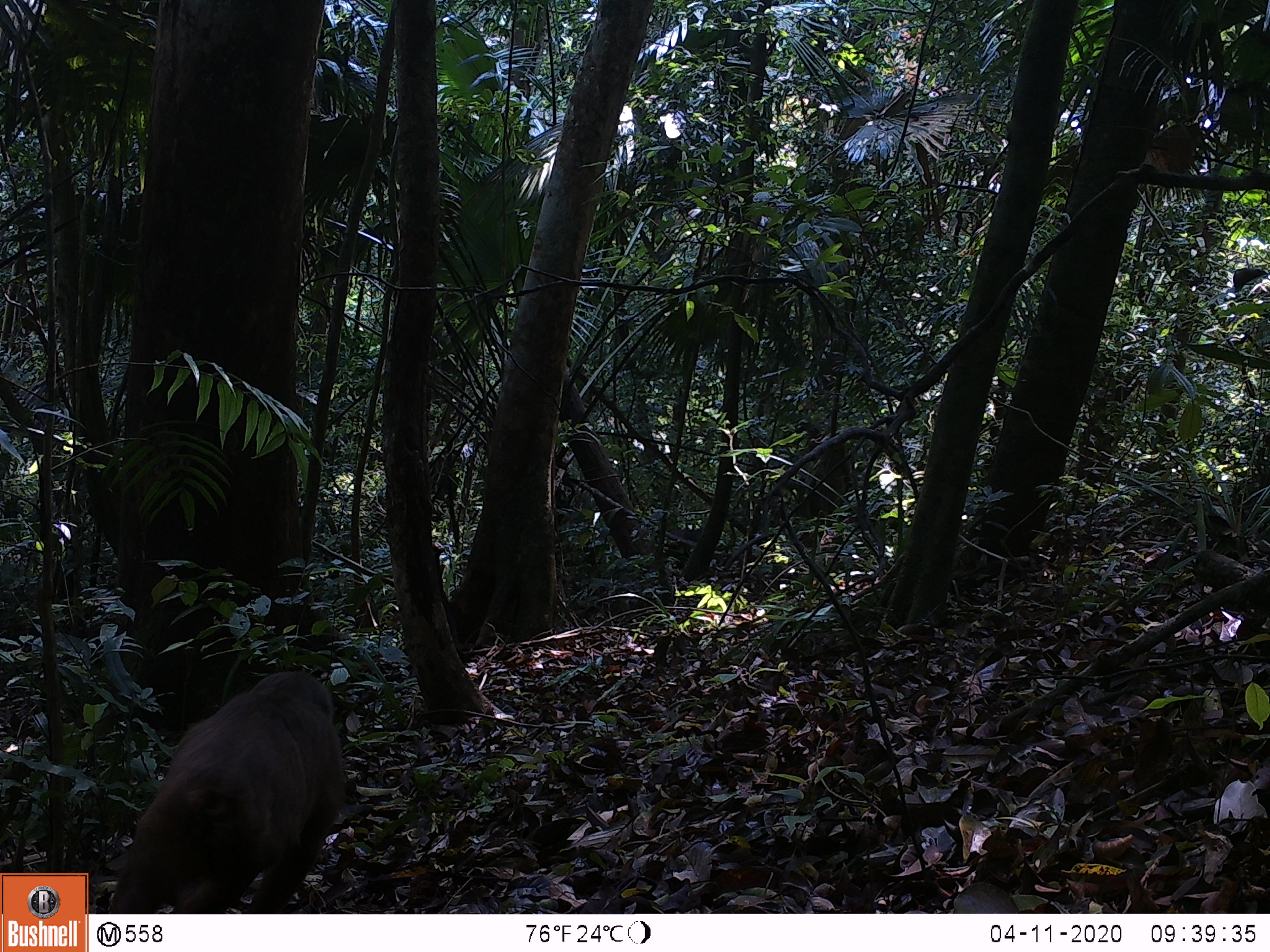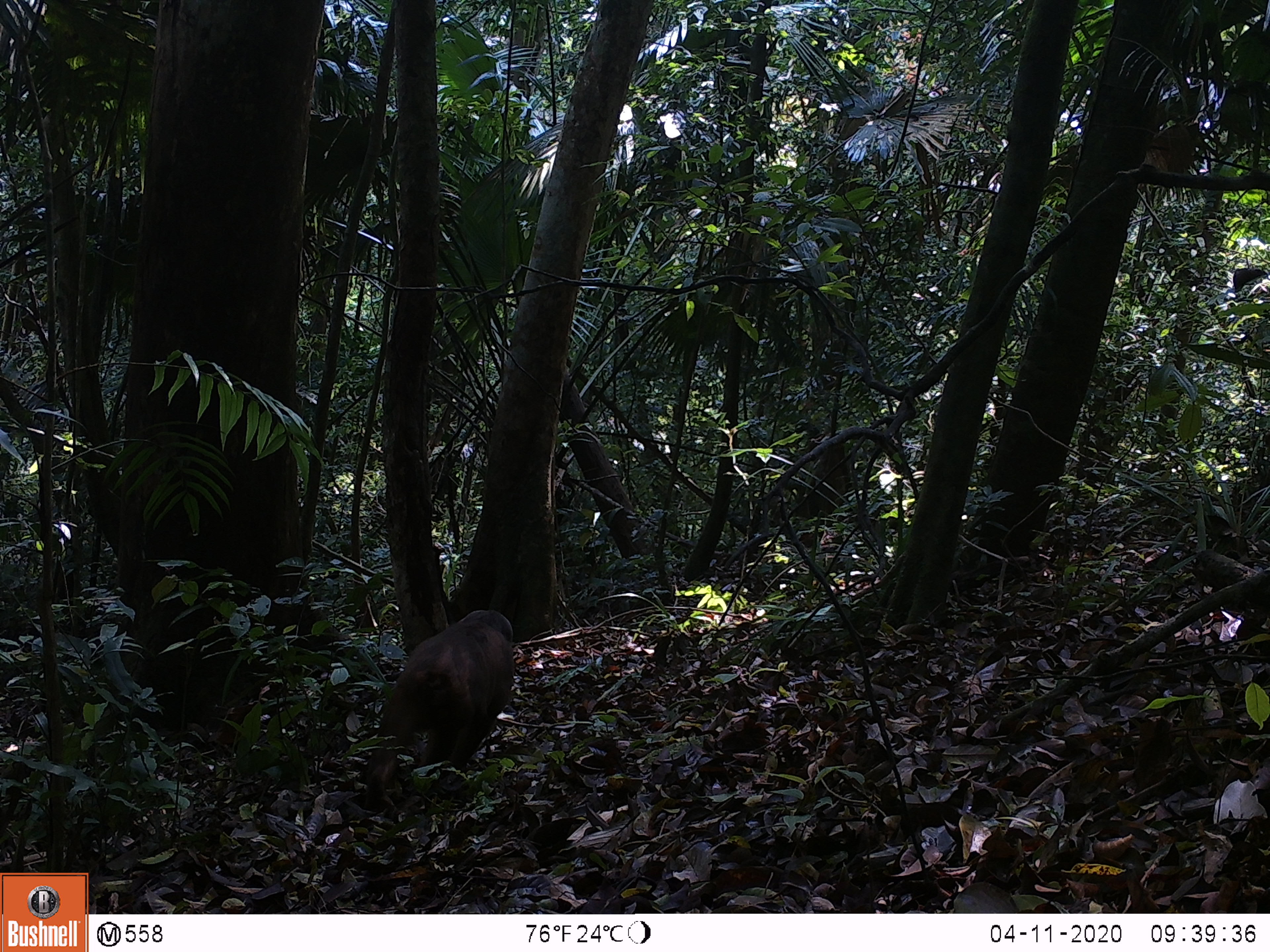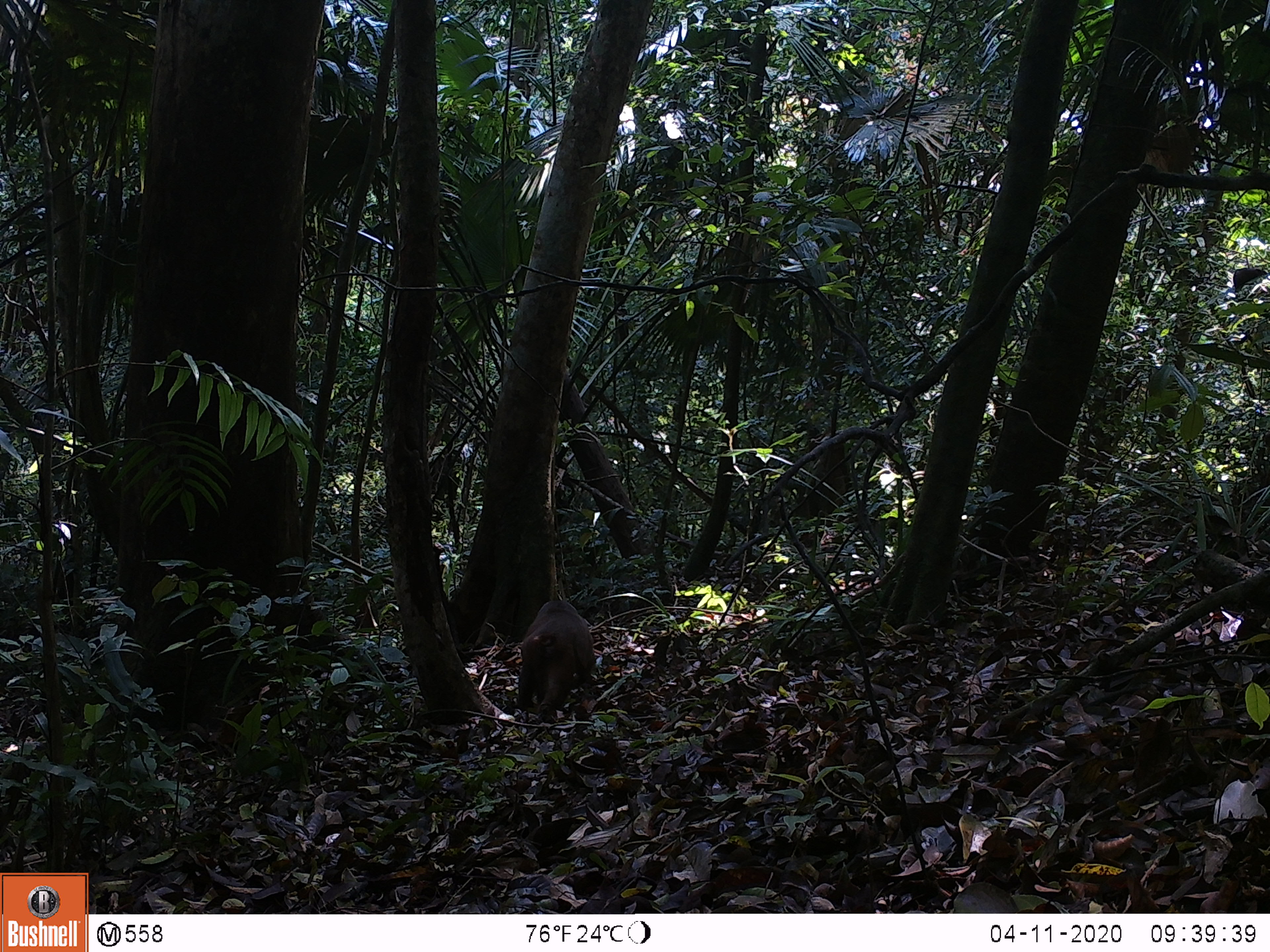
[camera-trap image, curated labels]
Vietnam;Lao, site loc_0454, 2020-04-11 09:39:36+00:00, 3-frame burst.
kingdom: Animalia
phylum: Chordata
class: Mammalia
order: Primates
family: Cercopithecidae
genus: Macaca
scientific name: Macaca arctoides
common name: stump-tailed macaque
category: stump tailed macaque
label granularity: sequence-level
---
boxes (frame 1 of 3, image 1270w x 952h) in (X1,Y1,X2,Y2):
stump tailed macaque: (108,670,346,914)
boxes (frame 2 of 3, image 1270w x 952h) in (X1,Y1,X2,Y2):
stump tailed macaque: (362,609,514,823)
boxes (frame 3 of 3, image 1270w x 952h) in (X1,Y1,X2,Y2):
stump tailed macaque: (513,599,596,724)